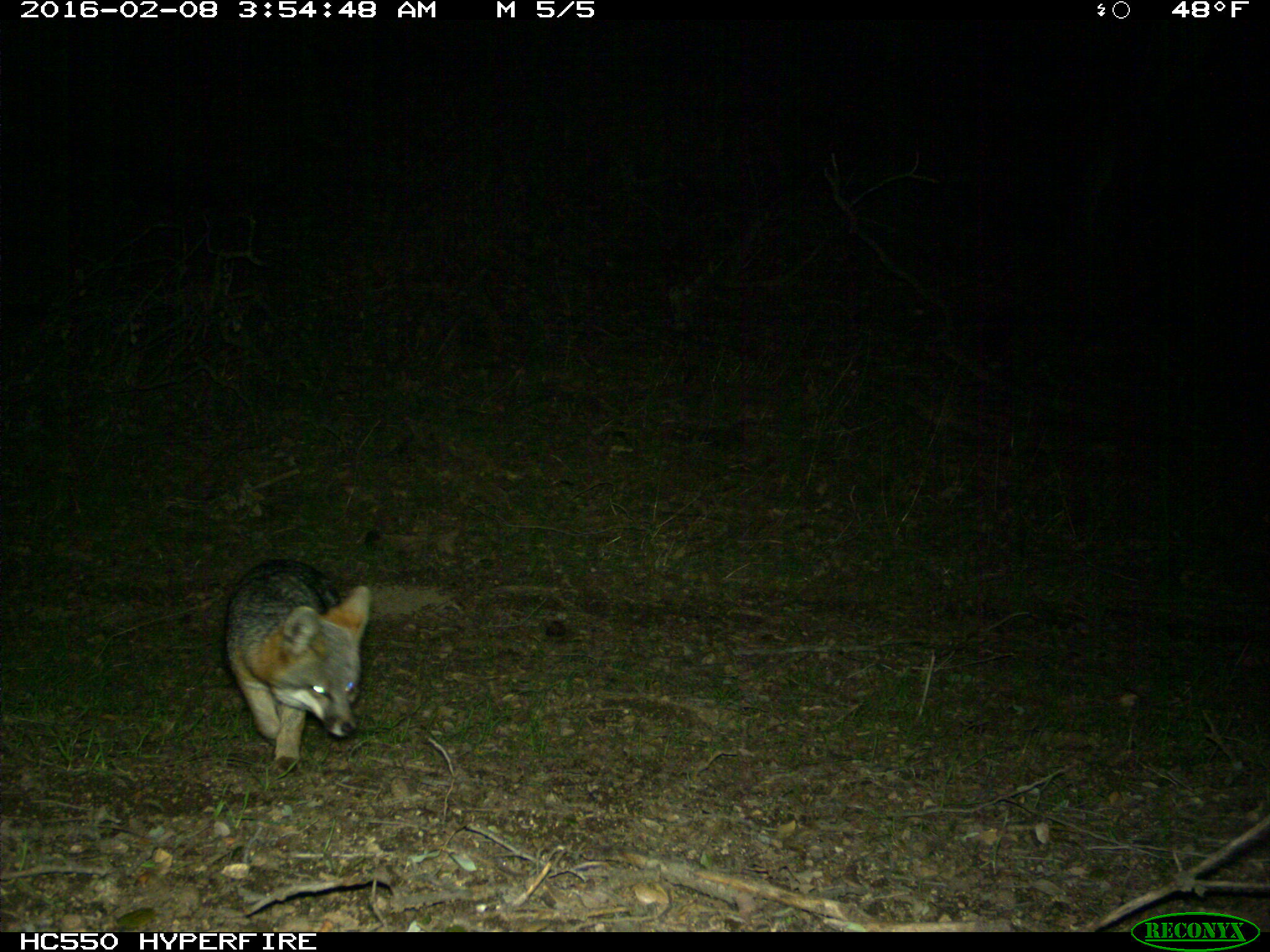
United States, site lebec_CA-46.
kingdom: Animalia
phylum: Chordata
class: Mammalia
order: Carnivora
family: Canidae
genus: Urocyon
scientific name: Urocyon cinereoargenteus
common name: gray fox